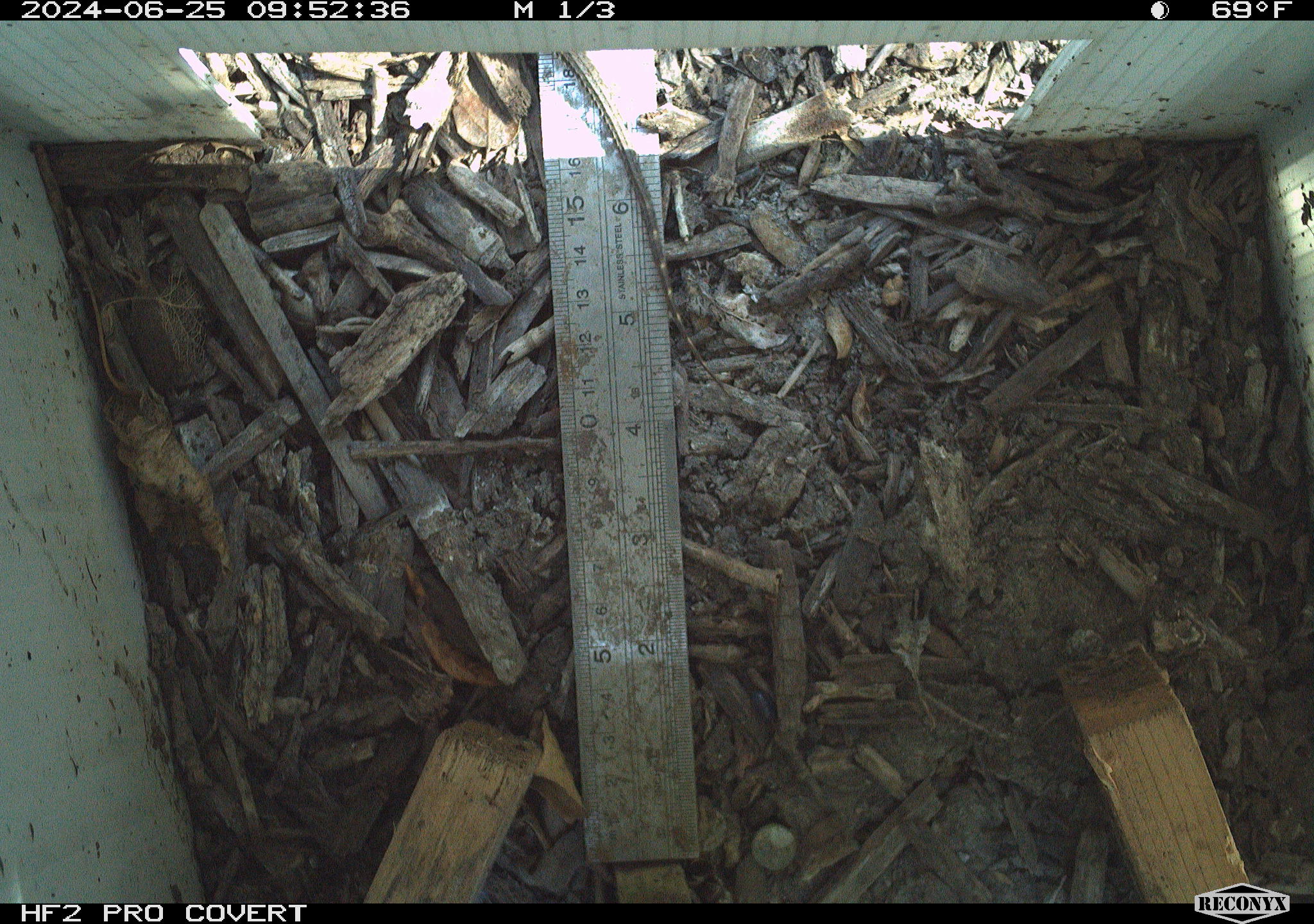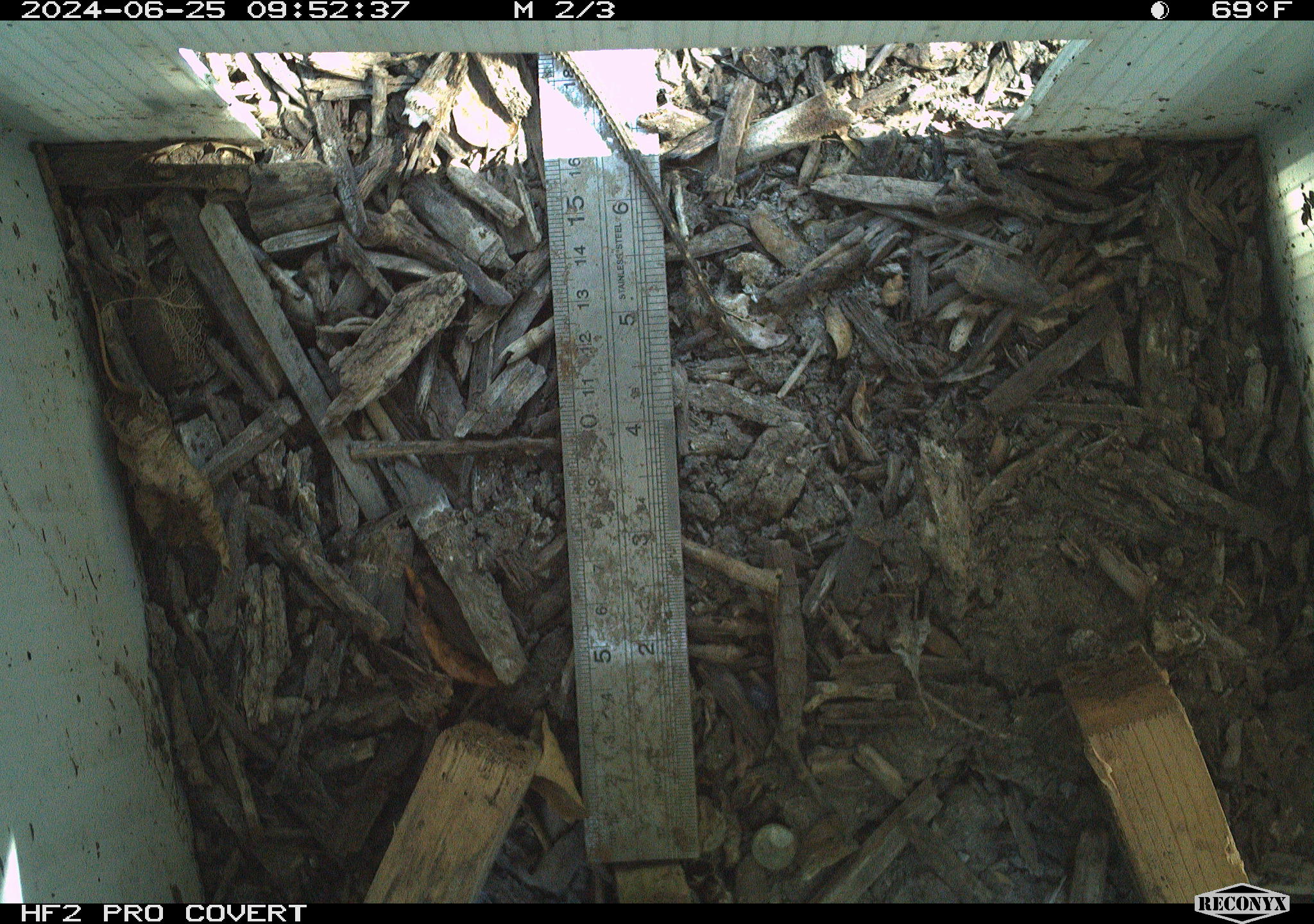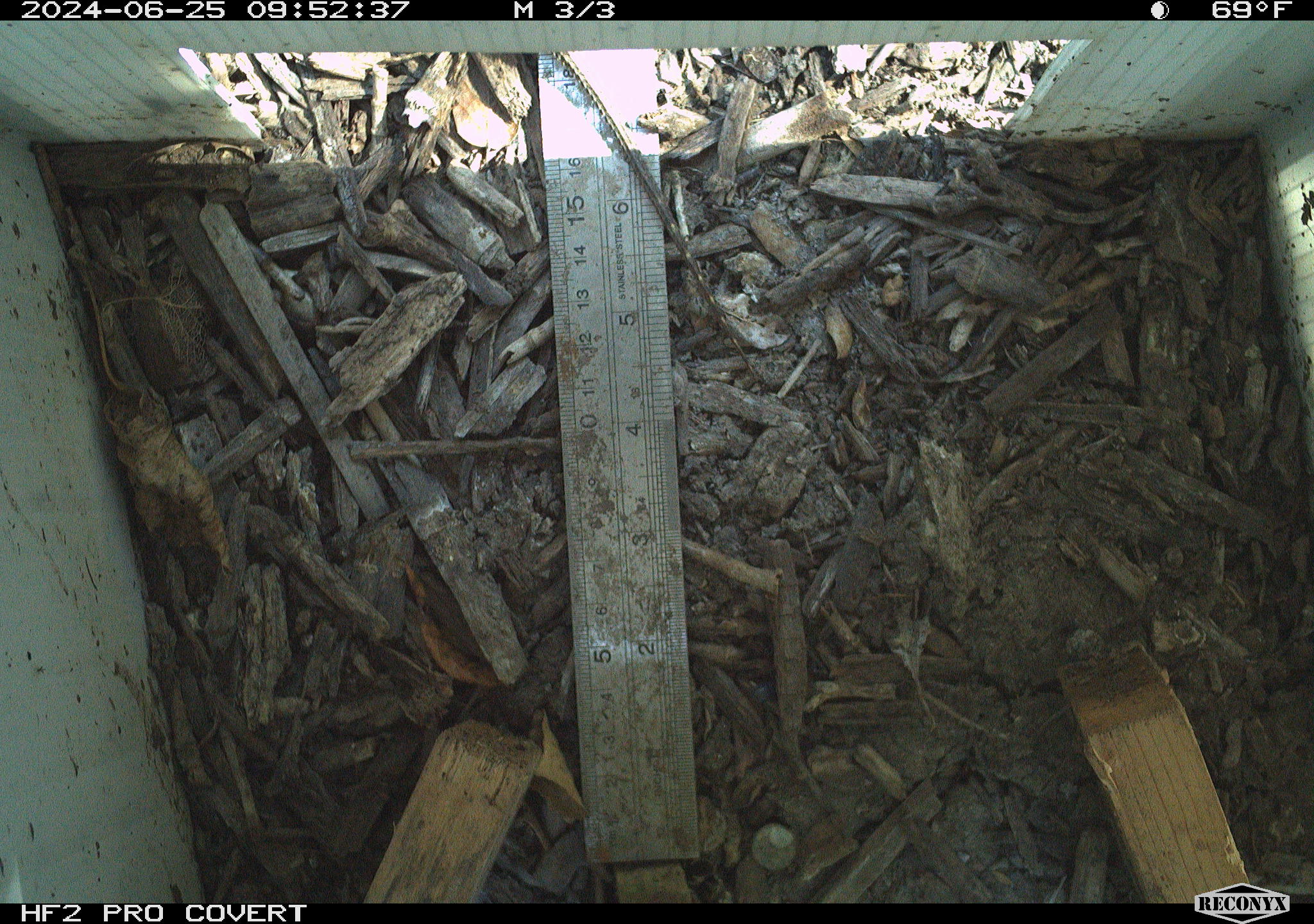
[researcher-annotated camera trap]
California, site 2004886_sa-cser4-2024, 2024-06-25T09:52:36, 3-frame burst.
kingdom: Animalia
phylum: Chordata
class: Reptilia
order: Squamata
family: Phrynosomatidae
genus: Sceloporus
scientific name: Sceloporus occidentalis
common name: western fence lizard